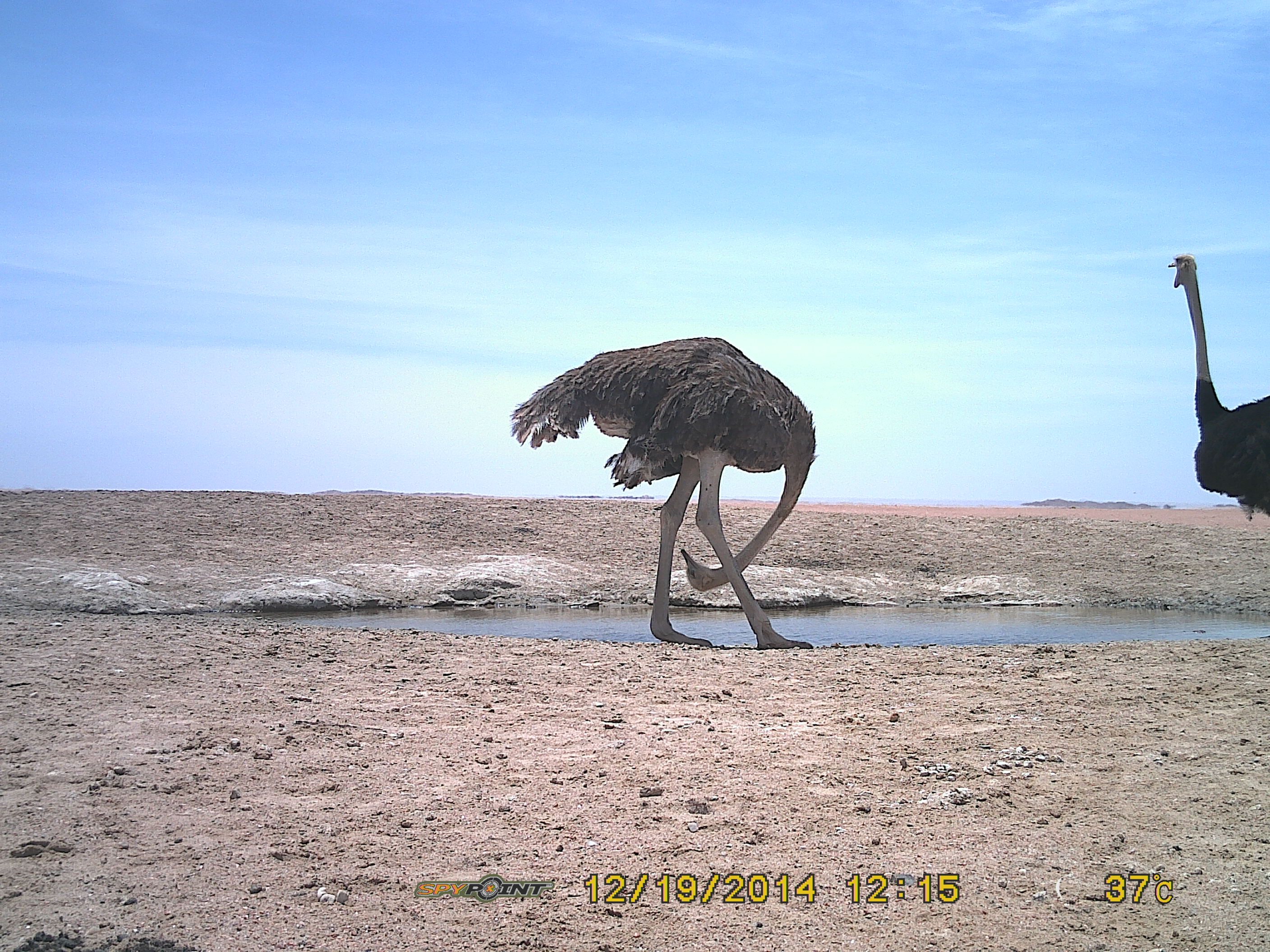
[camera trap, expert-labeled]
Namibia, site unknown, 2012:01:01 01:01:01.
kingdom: Animalia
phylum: Chordata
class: Aves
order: Struthioniformes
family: Struthionidae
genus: Struthio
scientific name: Struthio camelus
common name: common ostrich